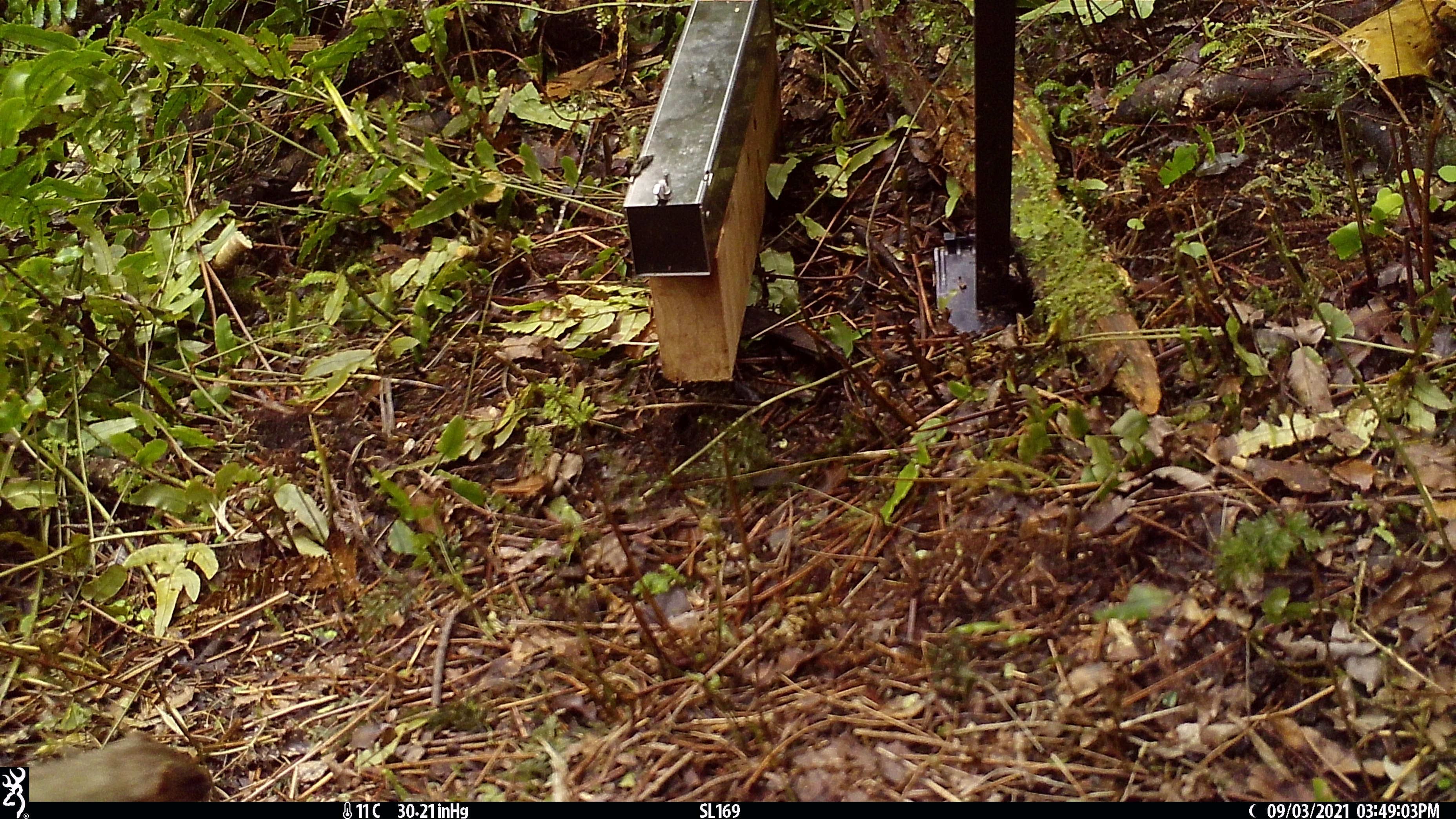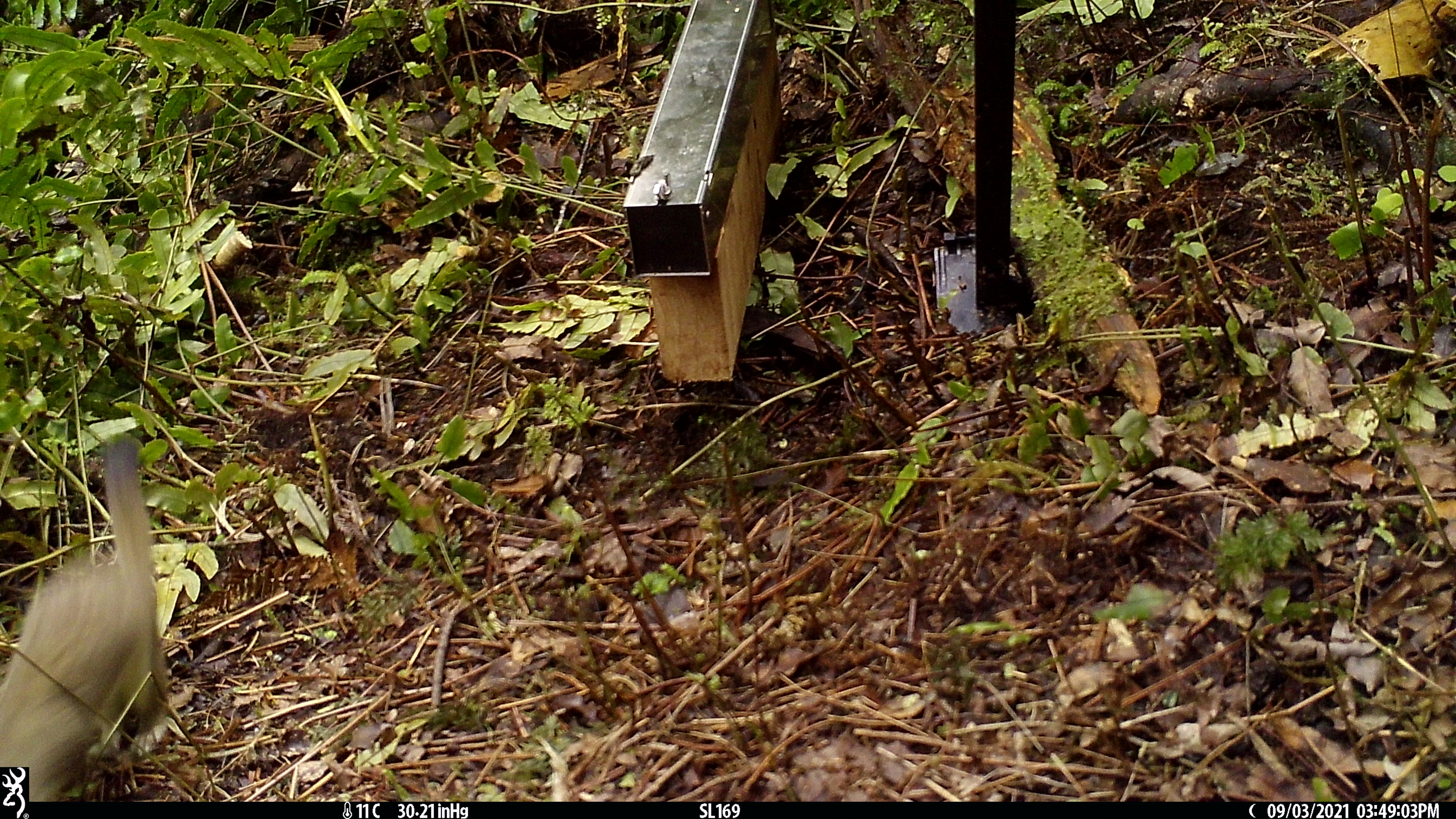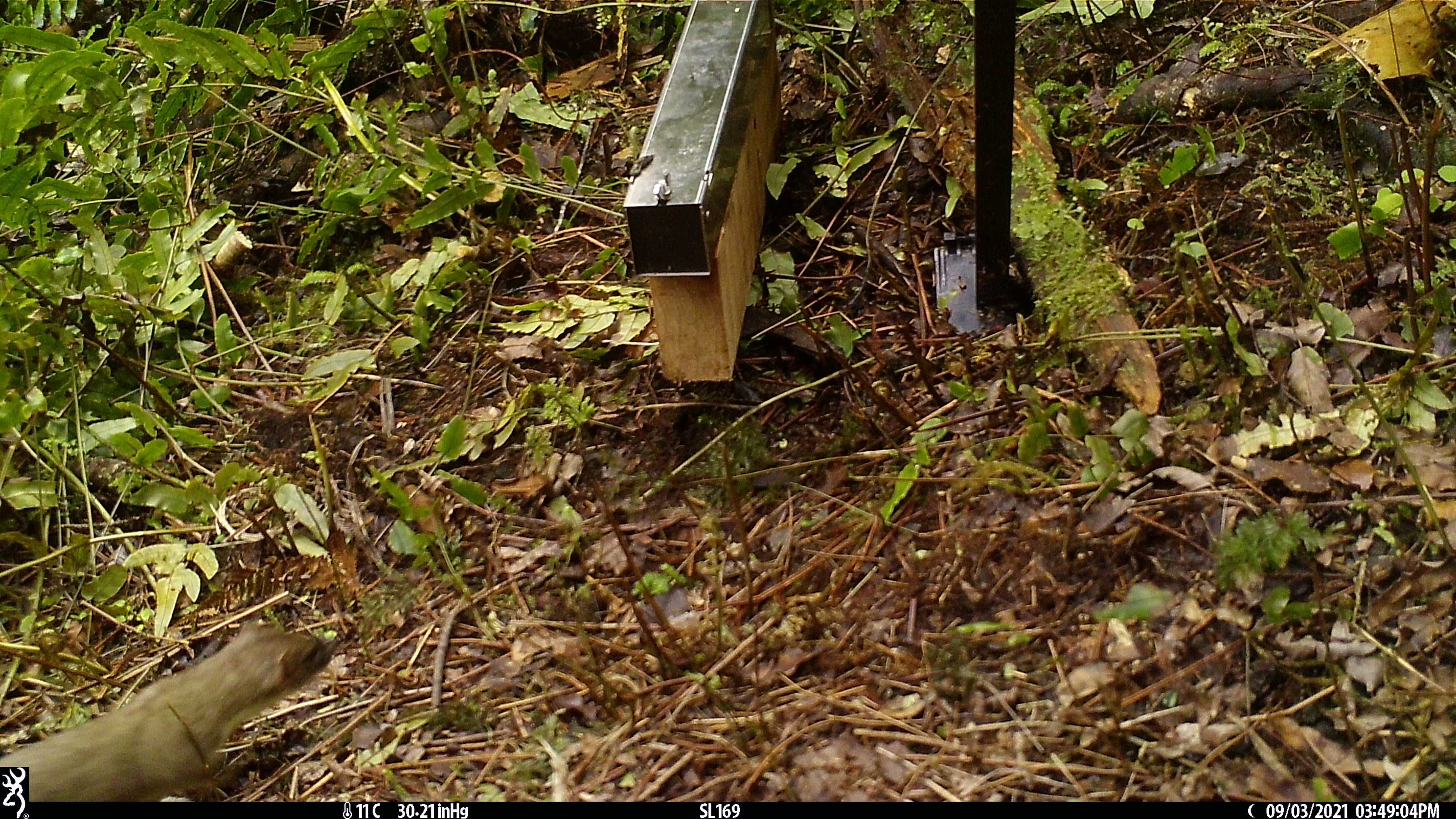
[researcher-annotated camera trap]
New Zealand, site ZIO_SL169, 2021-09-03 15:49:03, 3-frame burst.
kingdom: Animalia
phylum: Chordata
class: Mammalia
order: Carnivora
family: Mustelidae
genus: Mustela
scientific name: Mustela erminea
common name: stoat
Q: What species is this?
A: Stoat (Mustela erminea).